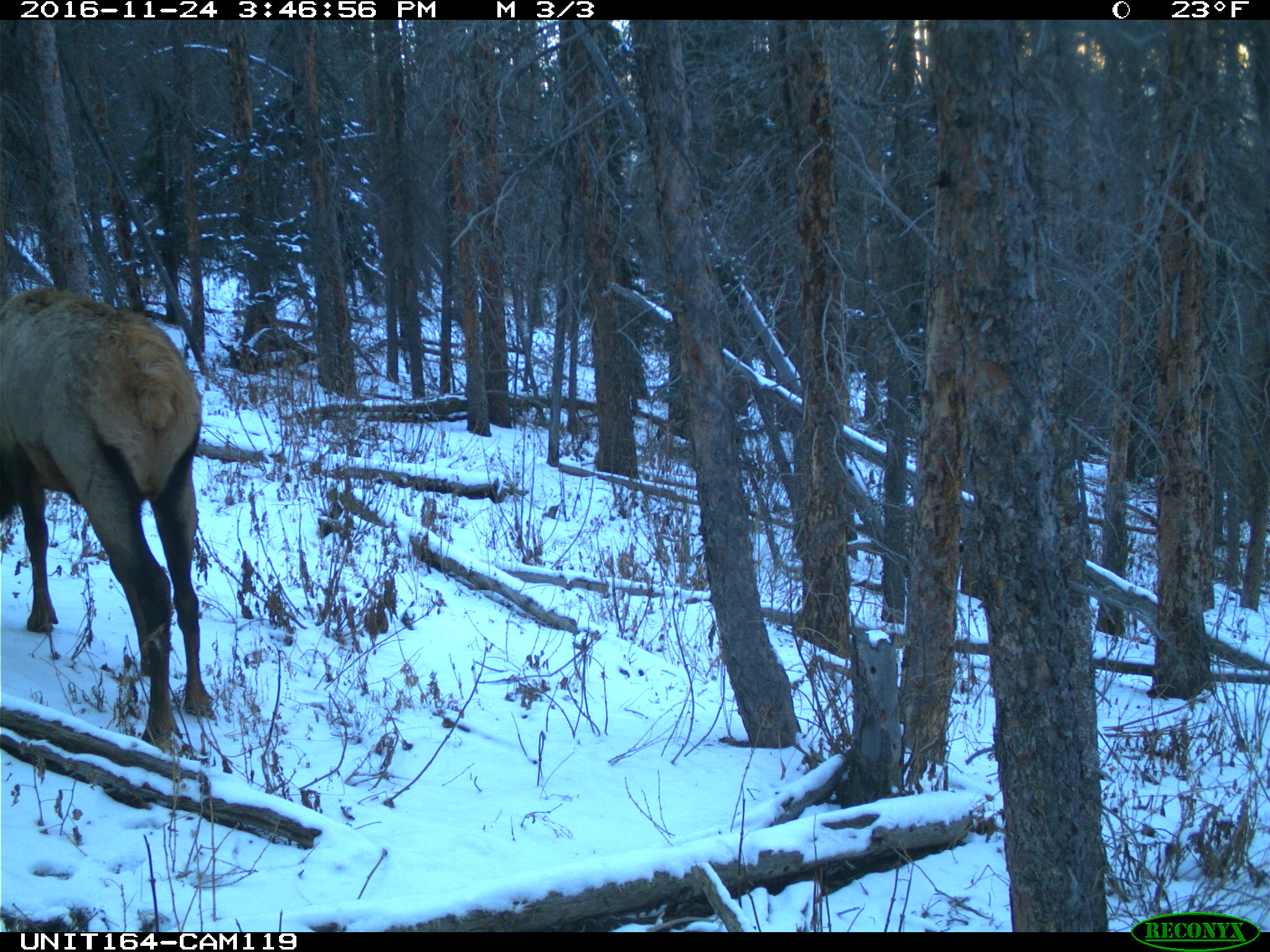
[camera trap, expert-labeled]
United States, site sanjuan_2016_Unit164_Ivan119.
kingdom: Animalia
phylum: Chordata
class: Mammalia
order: Artiodactyla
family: Cervidae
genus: Cervus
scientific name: Cervus elaphus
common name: red deer